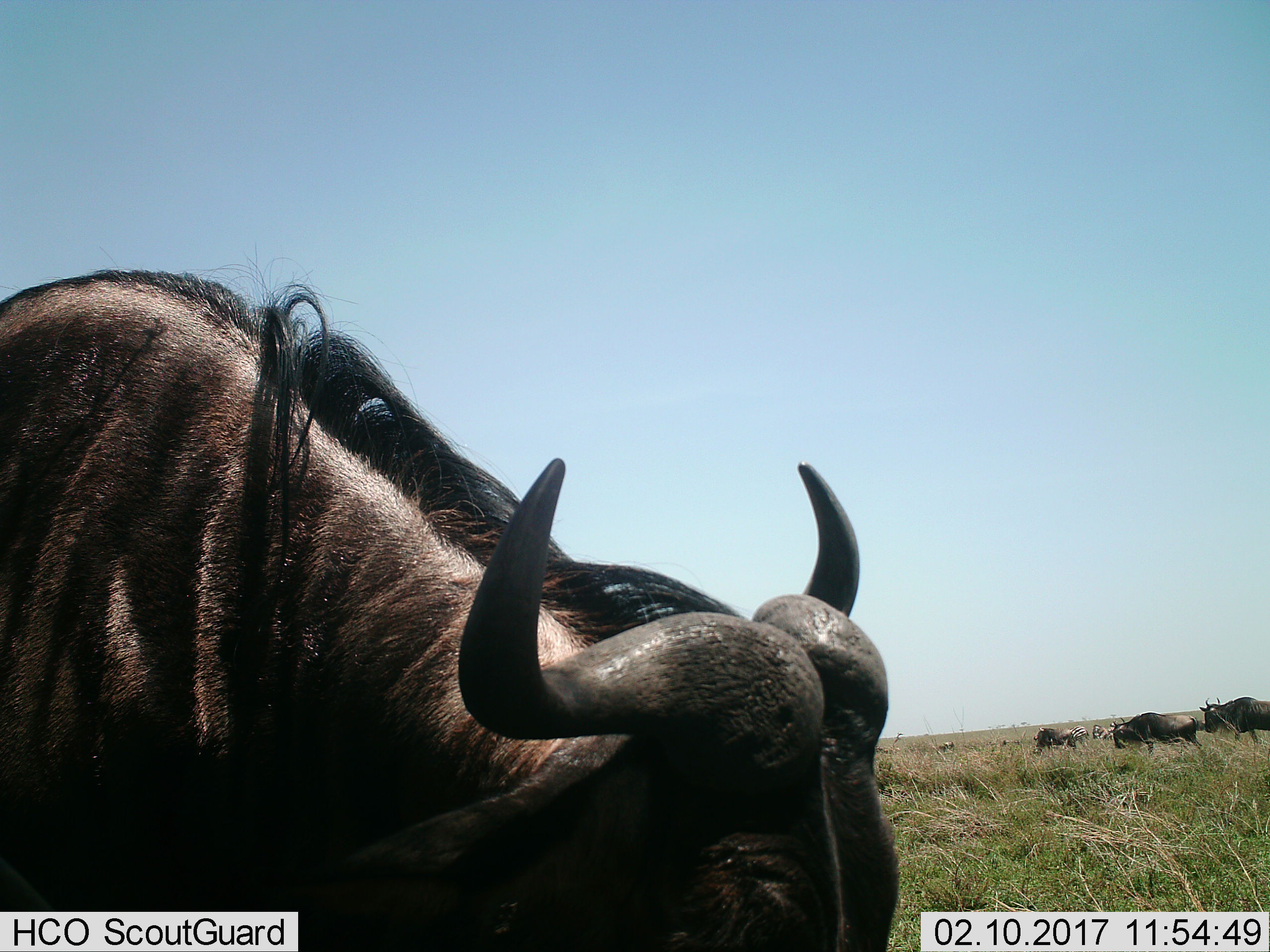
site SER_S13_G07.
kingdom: Animalia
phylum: Chordata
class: Mammalia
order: Artiodactyla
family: Bovidae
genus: Connochaetes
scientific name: Connochaetes taurinus taurinus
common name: blue wildebeest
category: wildebeestblue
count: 4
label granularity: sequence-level